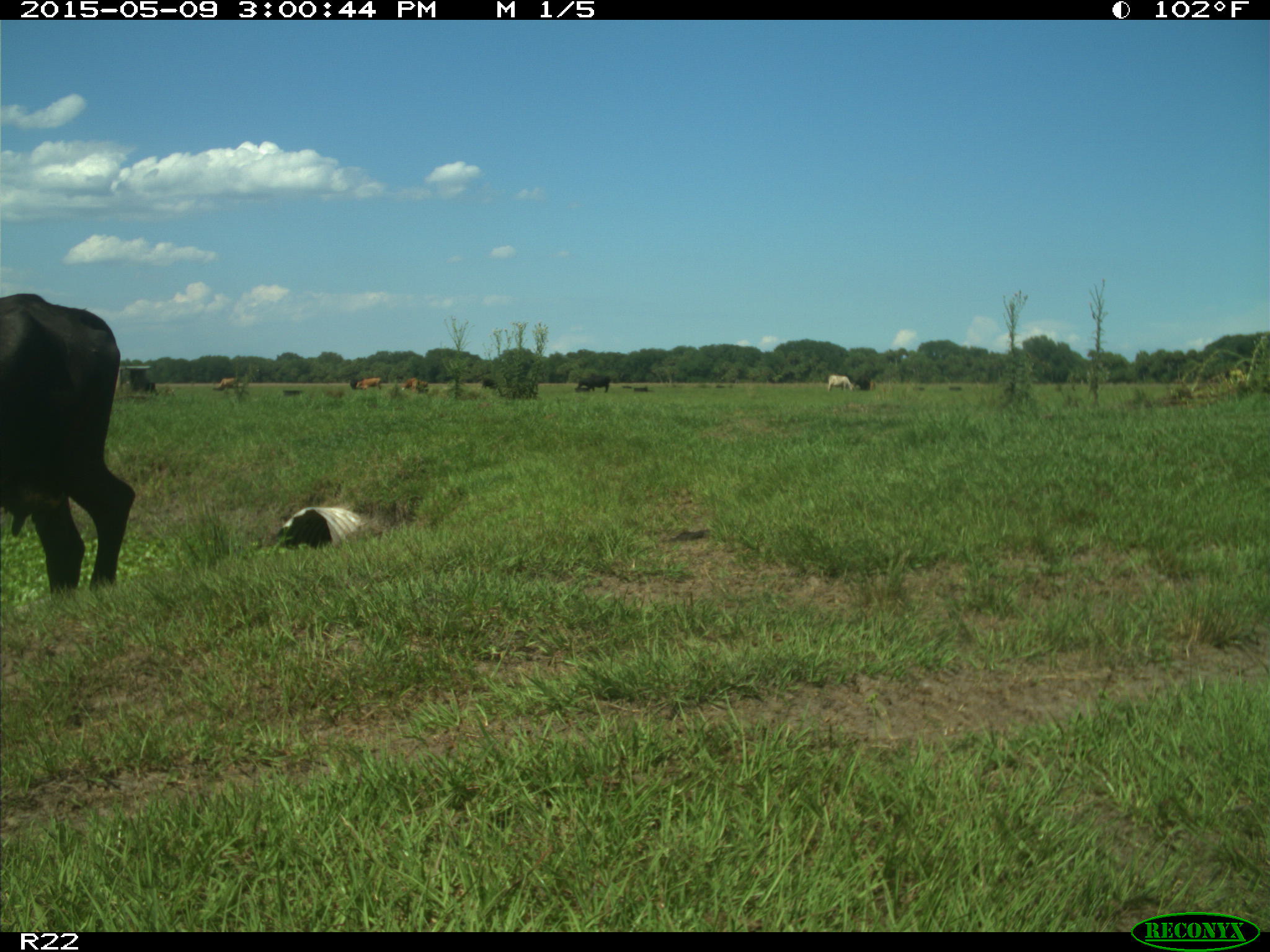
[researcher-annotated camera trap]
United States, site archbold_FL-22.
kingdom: Animalia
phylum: Chordata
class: Mammalia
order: Artiodactyla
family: Bovidae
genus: Bos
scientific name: Bos taurus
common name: domestic cow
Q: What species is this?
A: Bos taurus (domestic cow).